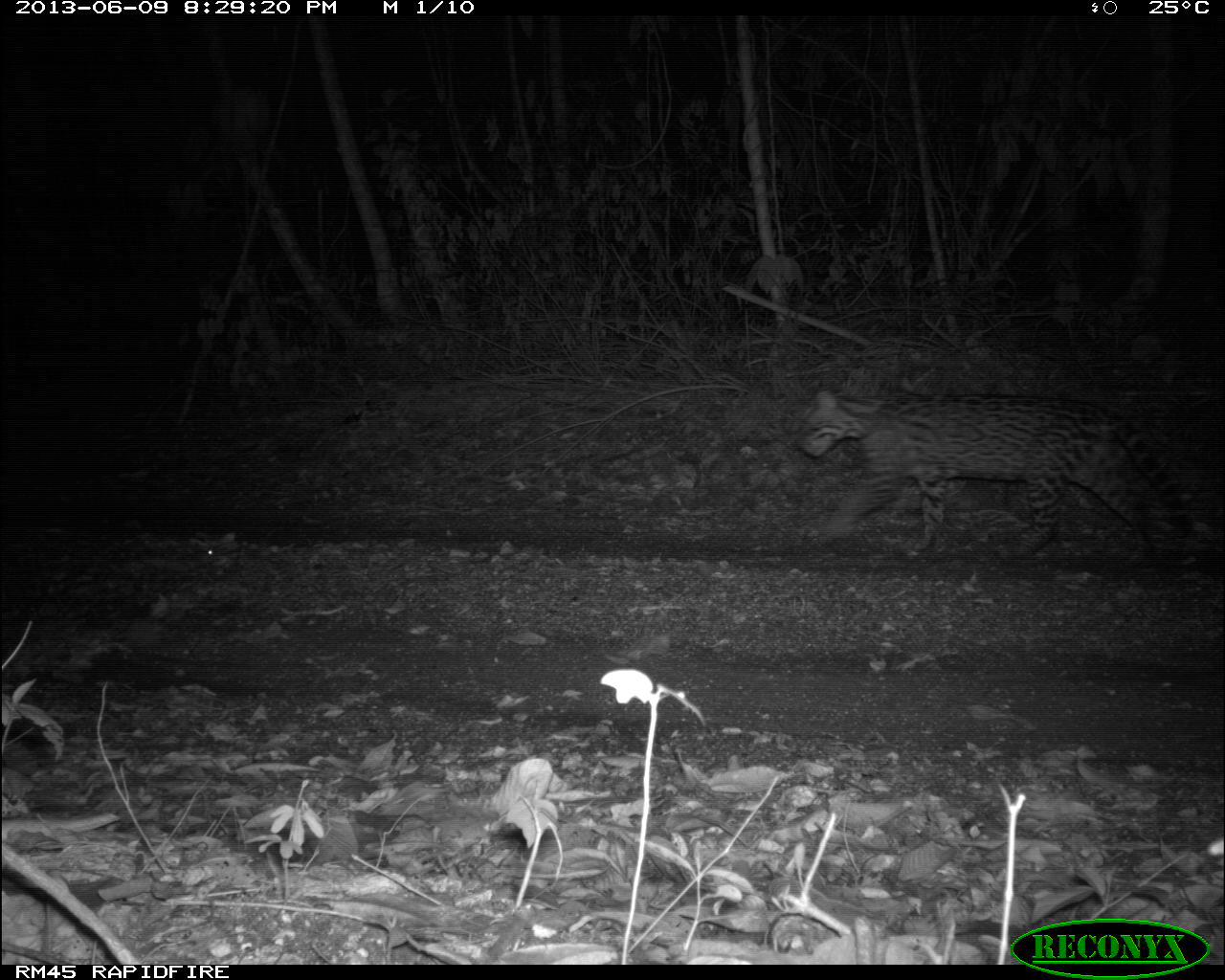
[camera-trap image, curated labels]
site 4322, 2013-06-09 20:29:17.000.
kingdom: Animalia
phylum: Chordata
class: Mammalia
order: Carnivora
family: Felidae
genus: Leopardus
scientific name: Leopardus pardalis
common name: ocelot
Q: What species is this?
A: Leopardus pardalis (ocelot).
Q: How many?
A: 1.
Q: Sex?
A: Male.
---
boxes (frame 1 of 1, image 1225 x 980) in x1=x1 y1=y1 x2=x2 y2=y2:
leopardus pardalis: x1=788 y1=388 x2=1201 y2=564